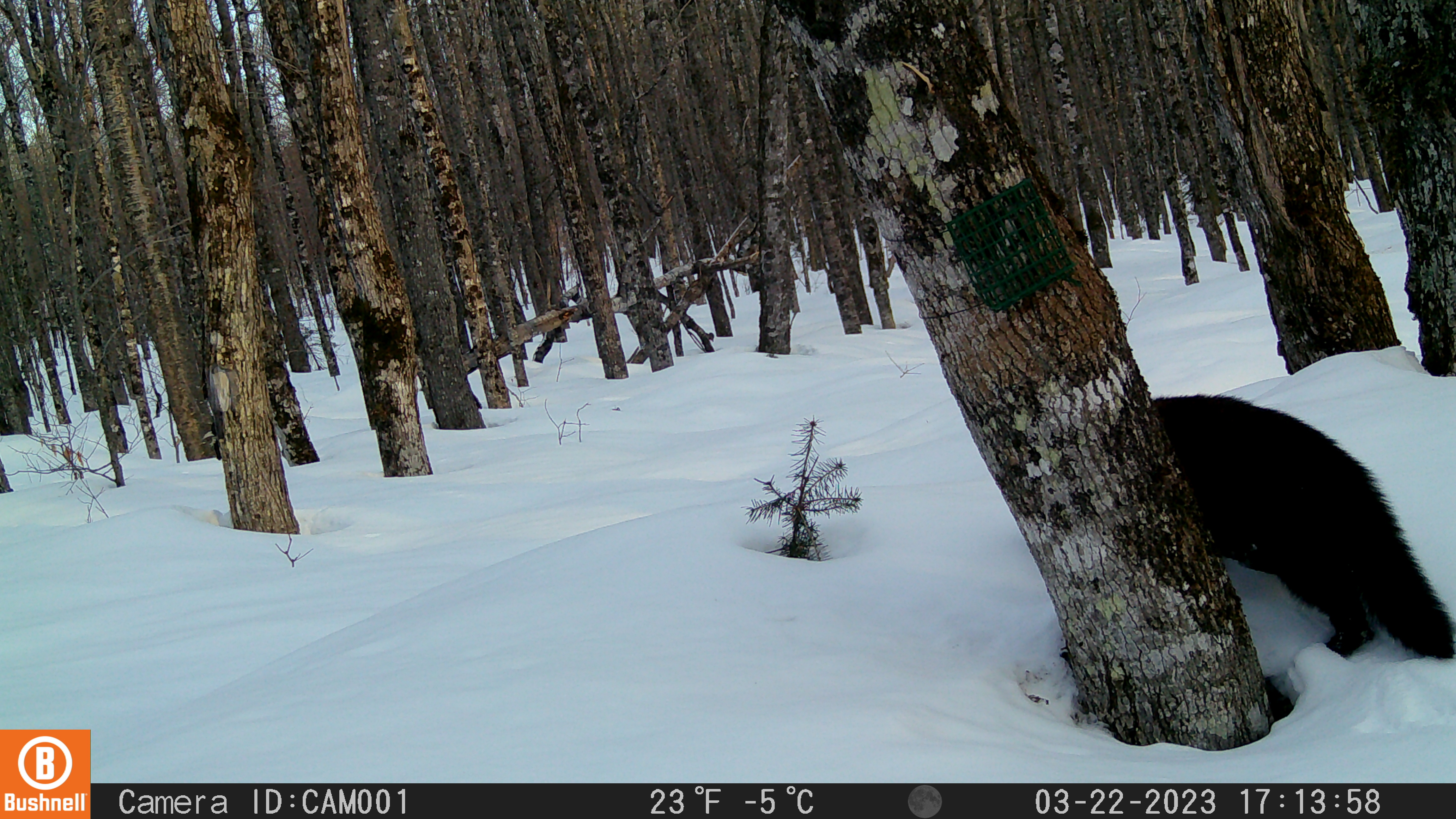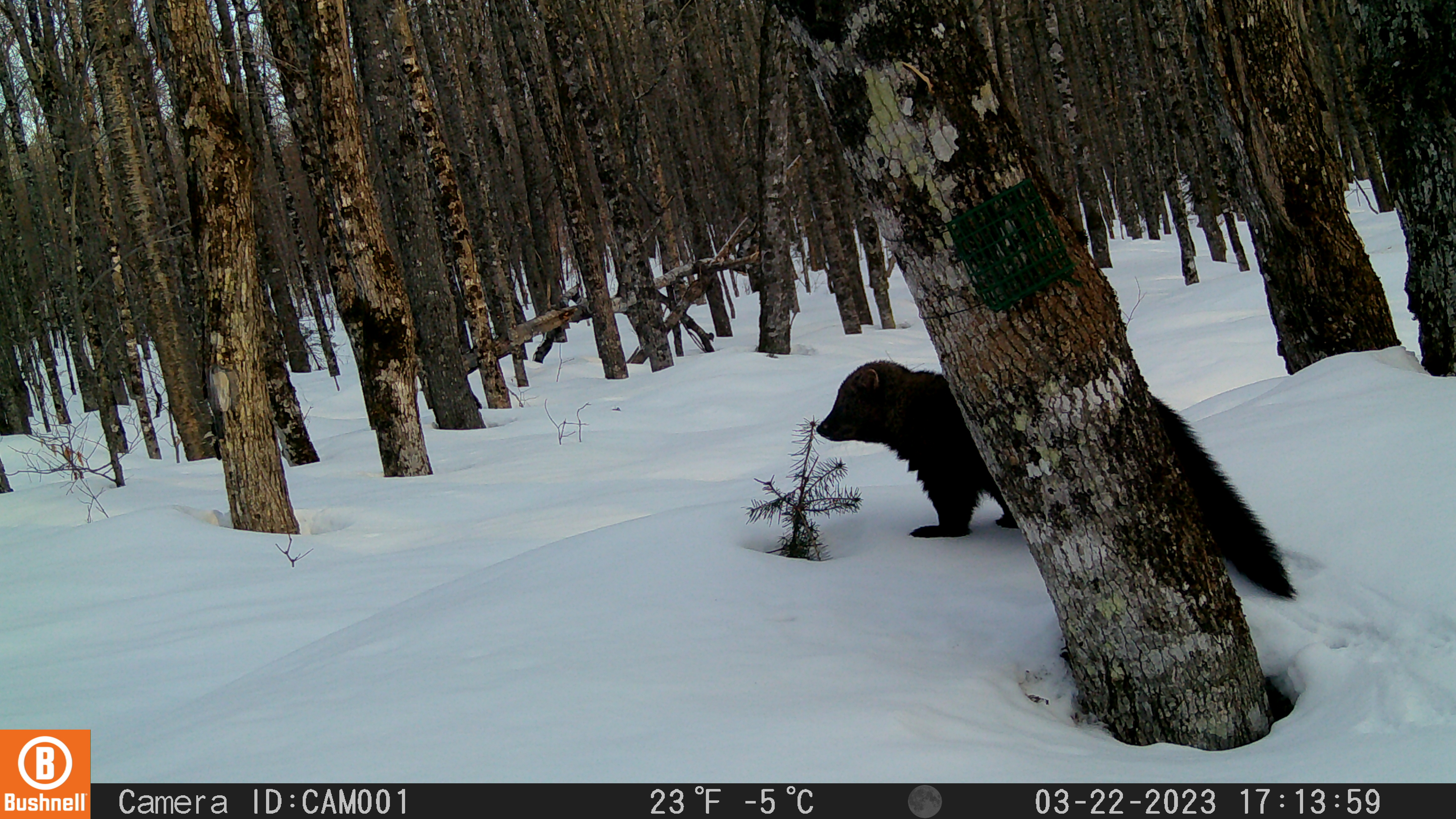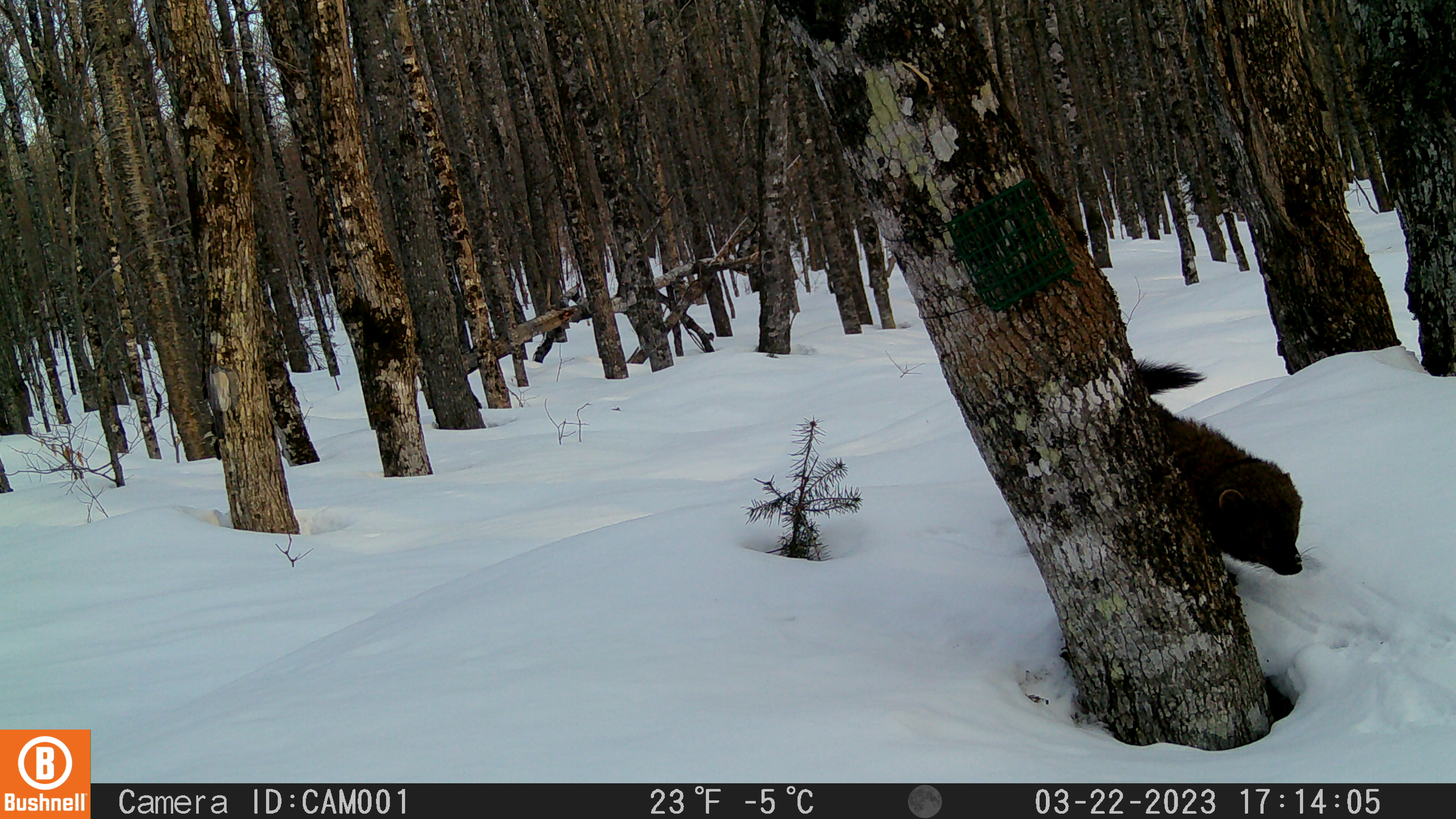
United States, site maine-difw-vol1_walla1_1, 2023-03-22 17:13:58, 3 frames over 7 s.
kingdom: Animalia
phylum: Chordata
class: Mammalia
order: Carnivora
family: Mustelidae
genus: Pekania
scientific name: Pekania pennanti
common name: fisher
Fisher (Pekania pennanti).